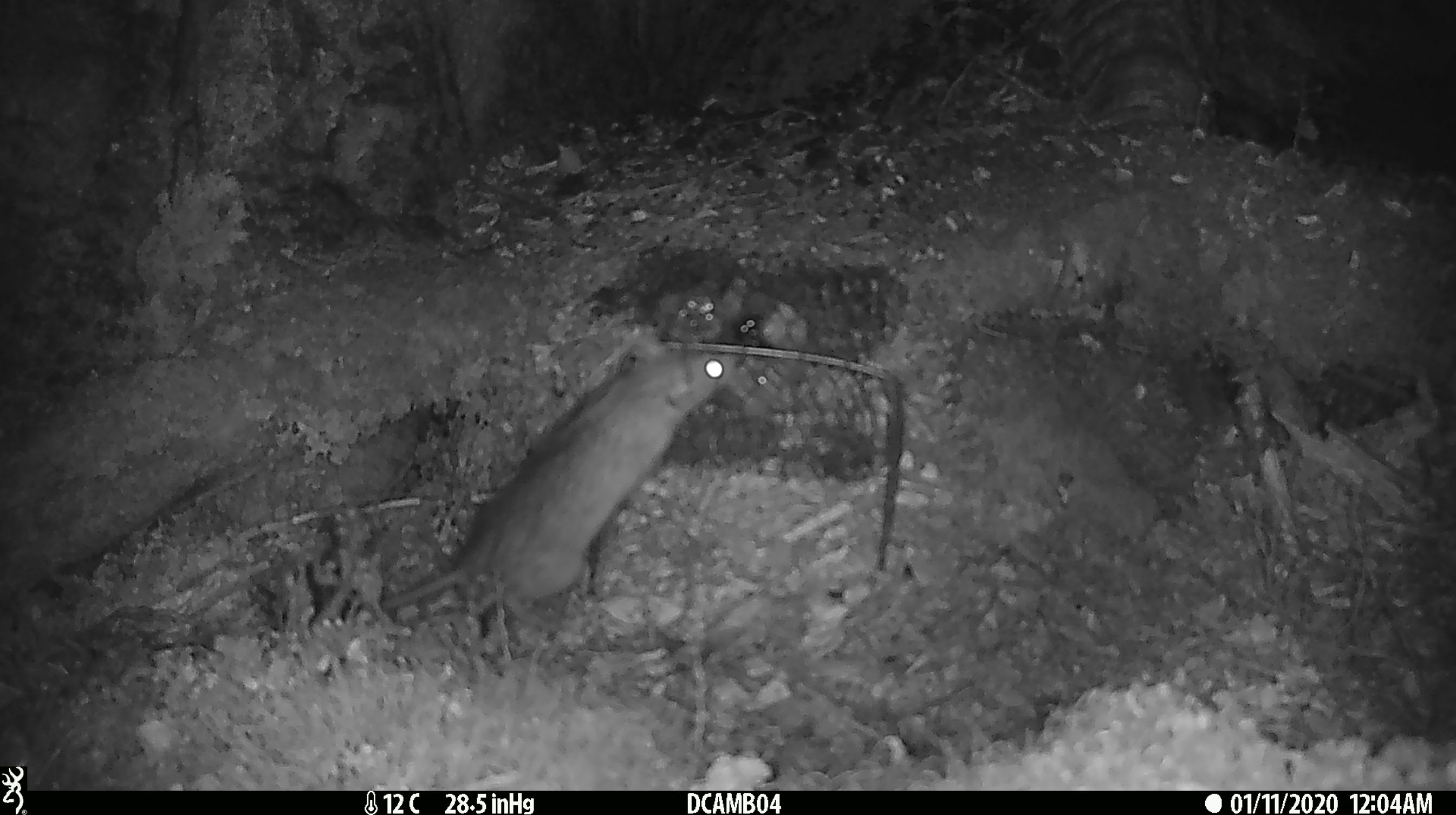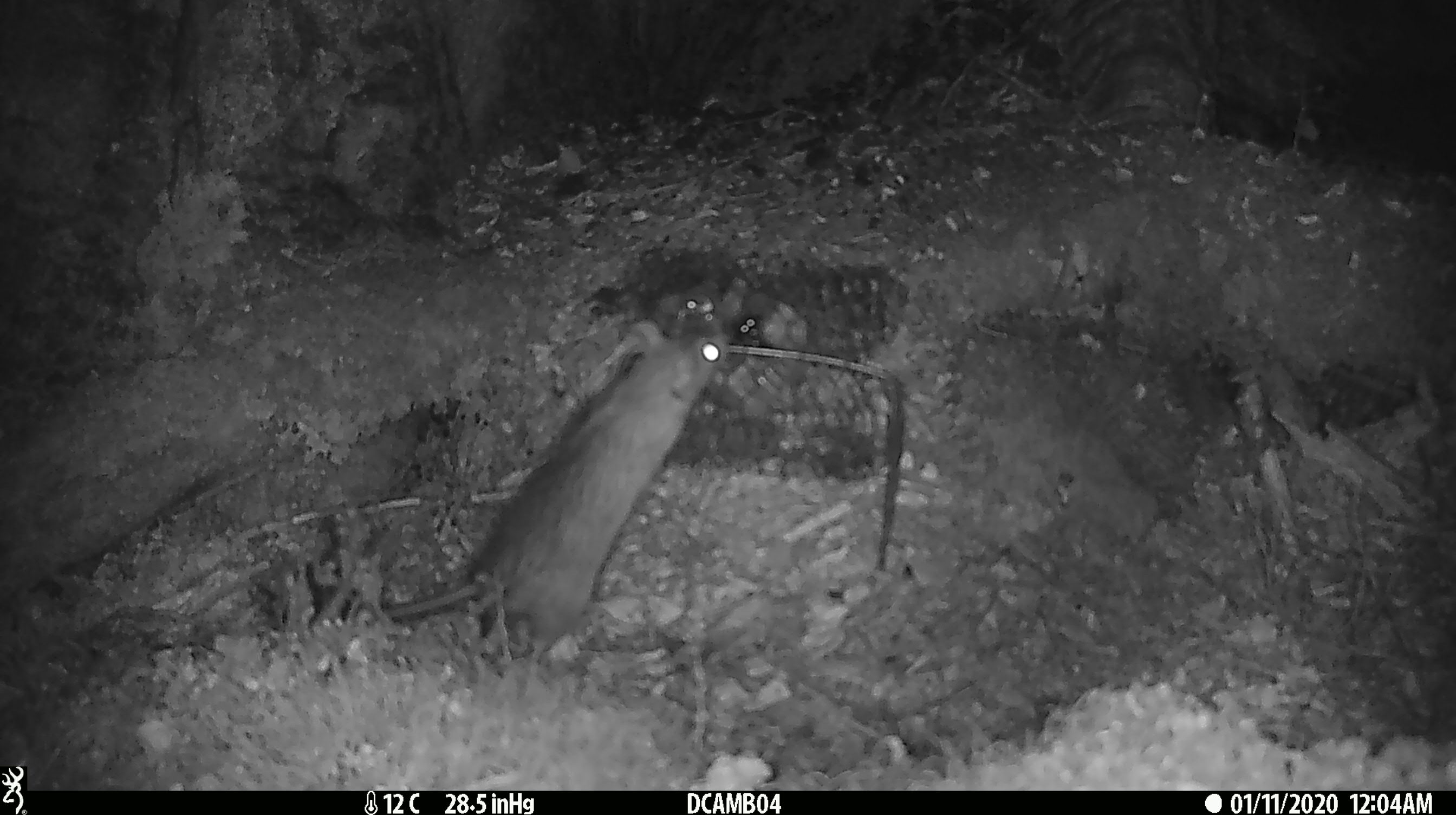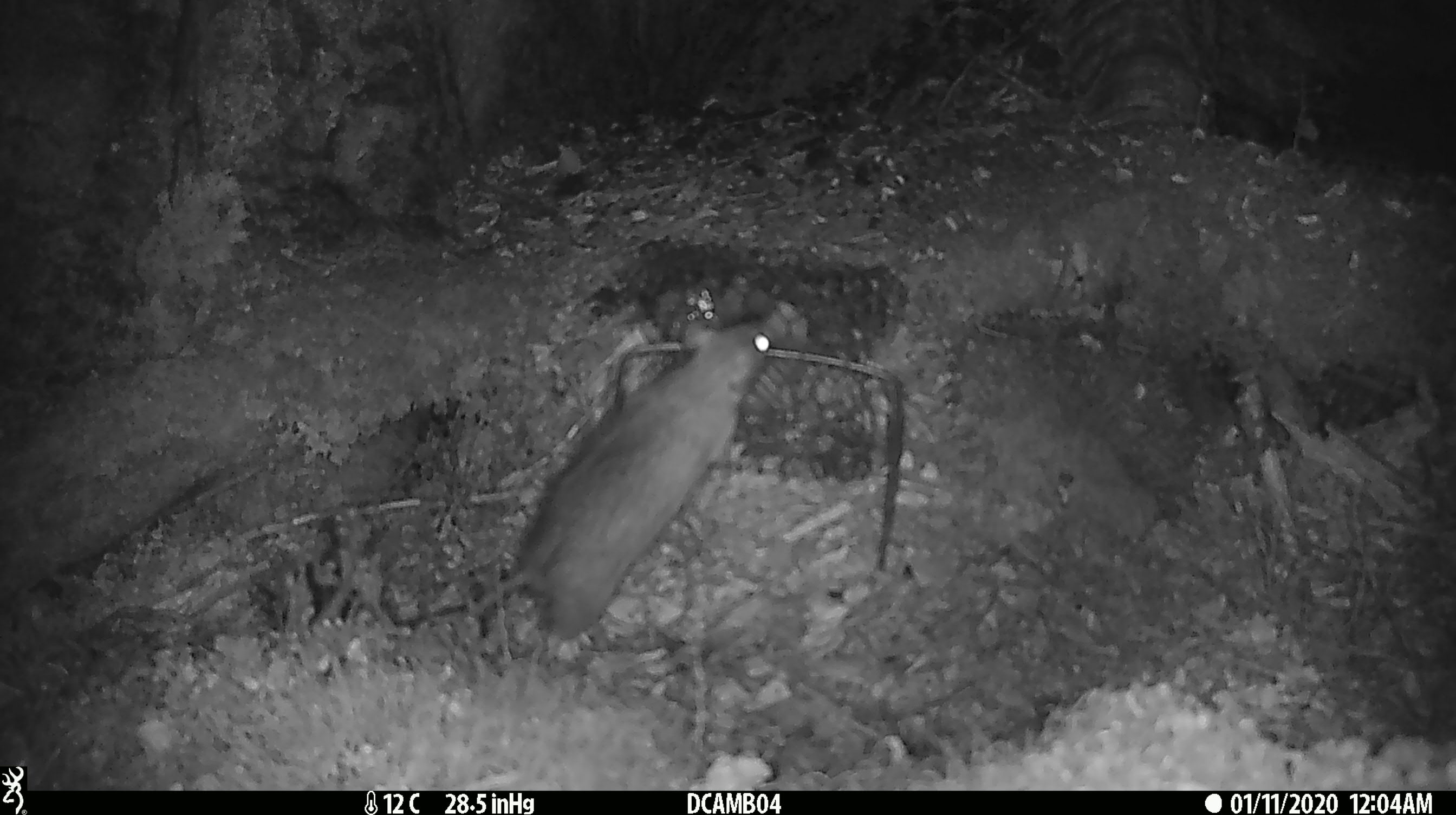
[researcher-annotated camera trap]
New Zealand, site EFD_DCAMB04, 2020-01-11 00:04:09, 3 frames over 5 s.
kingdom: Animalia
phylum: Chordata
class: Mammalia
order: Rodentia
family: Muridae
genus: Rattus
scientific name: Rattus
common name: rat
Rat (Rattus).